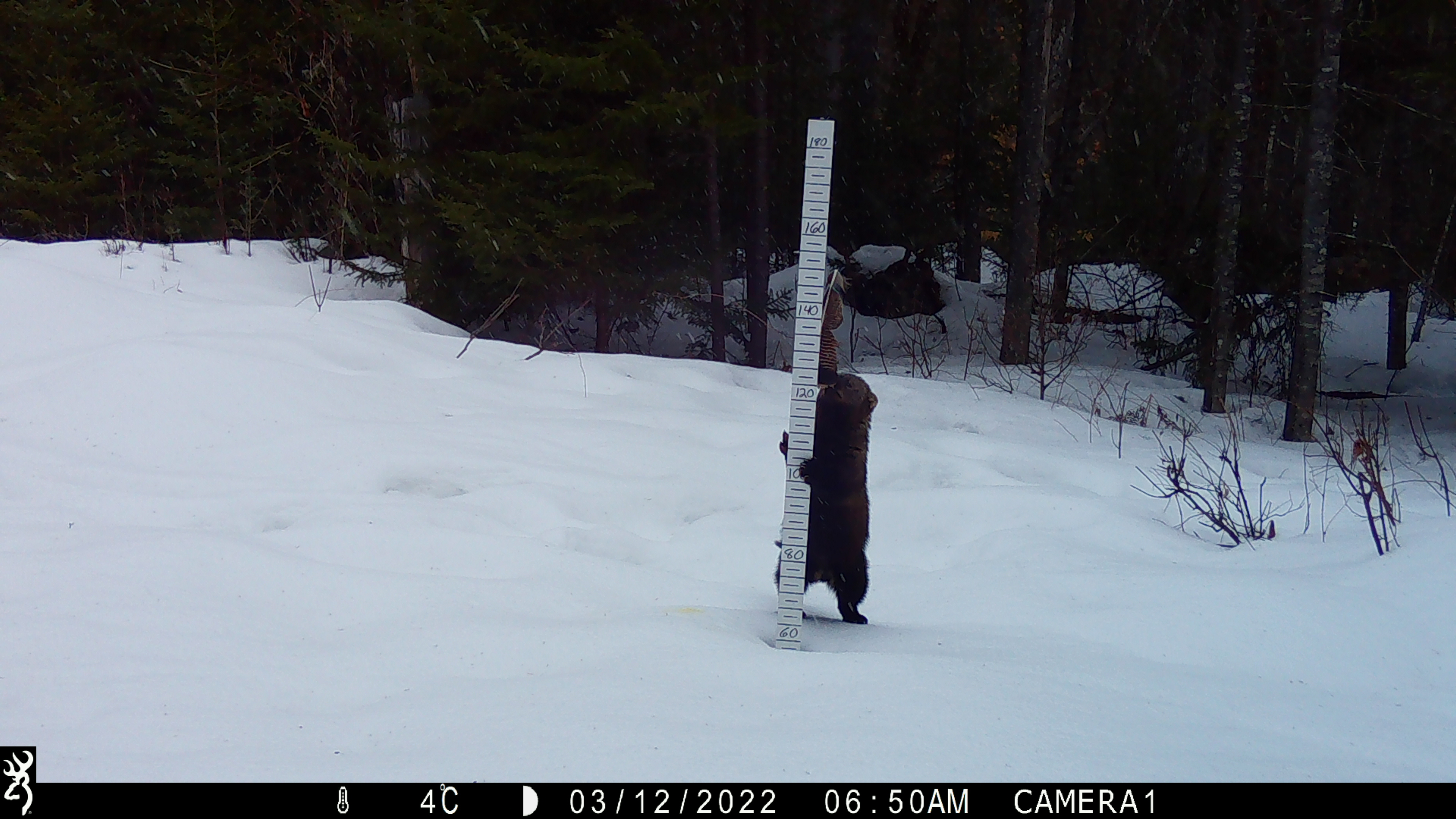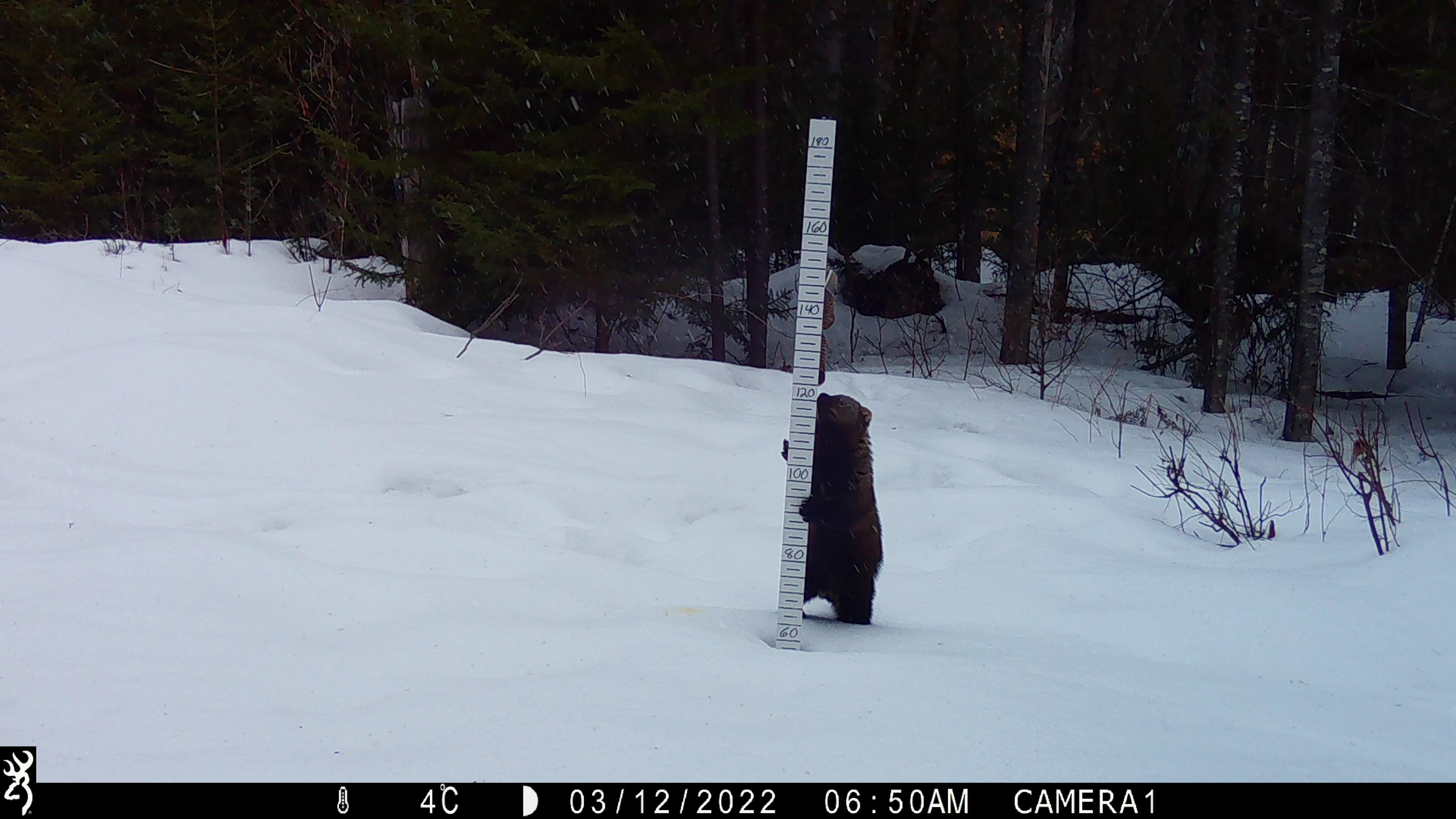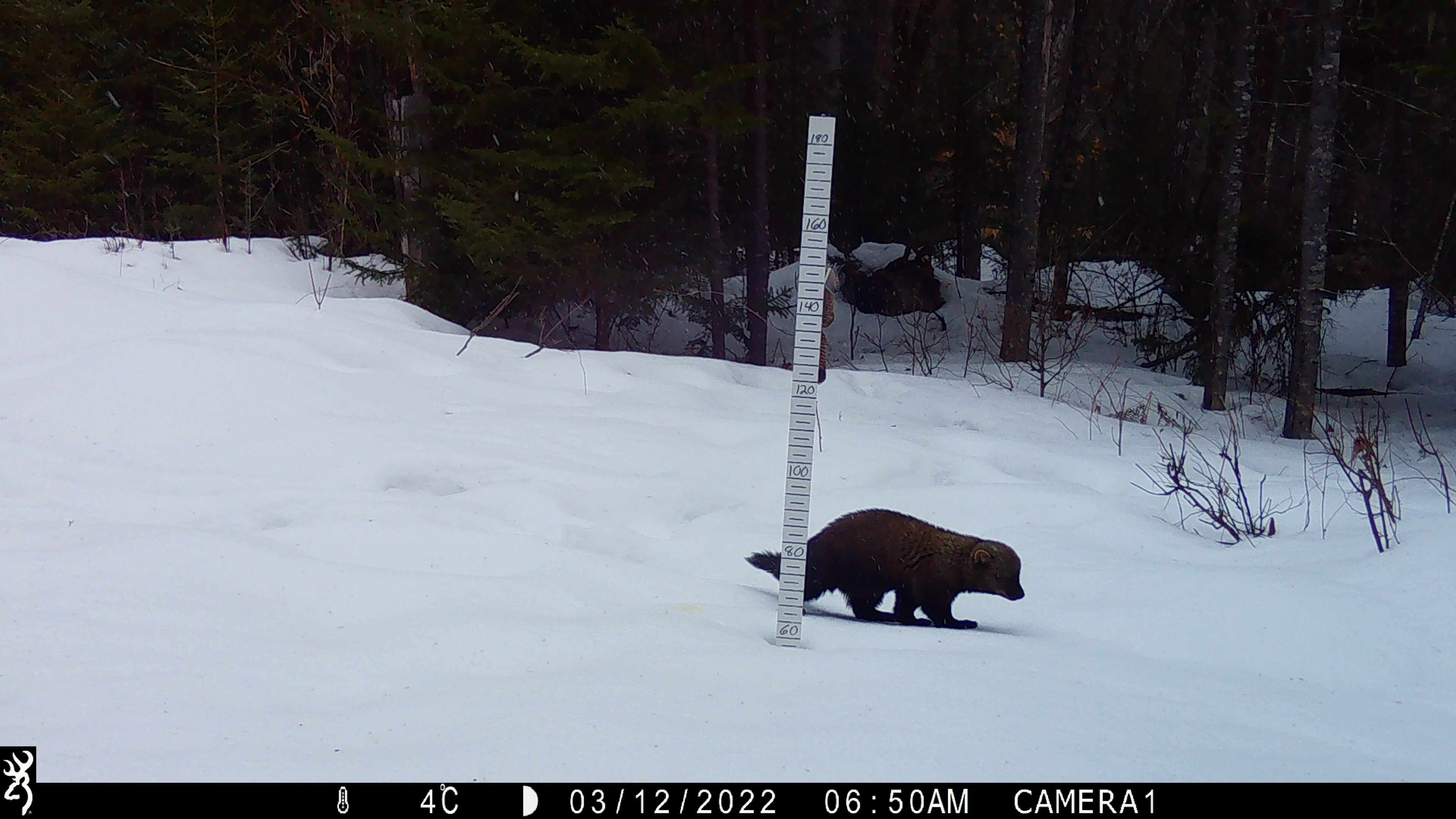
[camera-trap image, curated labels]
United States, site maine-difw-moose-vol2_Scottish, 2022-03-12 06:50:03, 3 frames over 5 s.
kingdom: Animalia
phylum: Chordata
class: Mammalia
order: Carnivora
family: Mustelidae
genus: Pekania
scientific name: Pekania pennanti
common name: fisher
Fisher (Pekania pennanti).